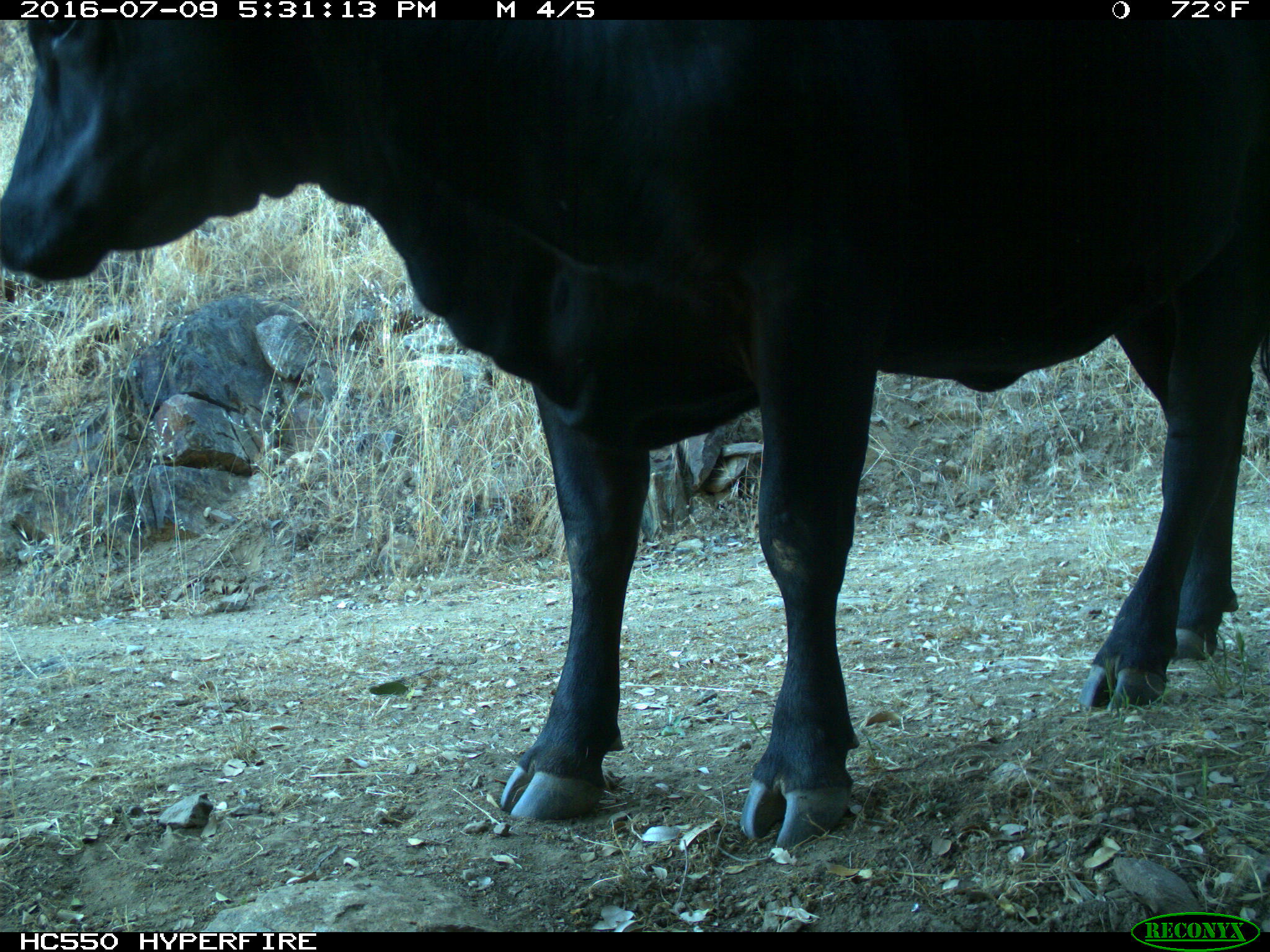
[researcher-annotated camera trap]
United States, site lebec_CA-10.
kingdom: Animalia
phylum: Chordata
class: Mammalia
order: Artiodactyla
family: Bovidae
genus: Bos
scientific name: Bos taurus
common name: domestic cow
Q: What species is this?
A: Bos taurus (domestic cow).